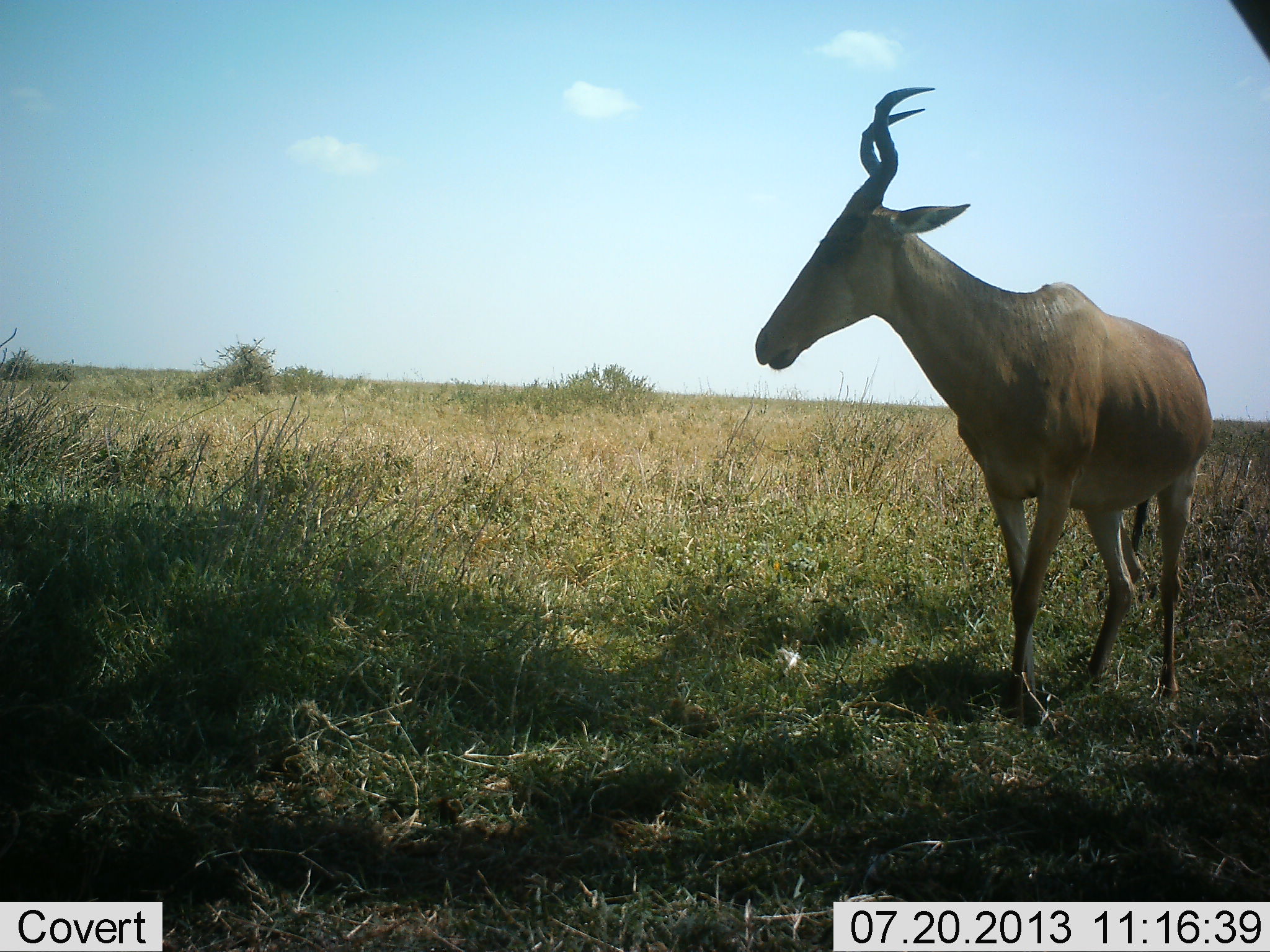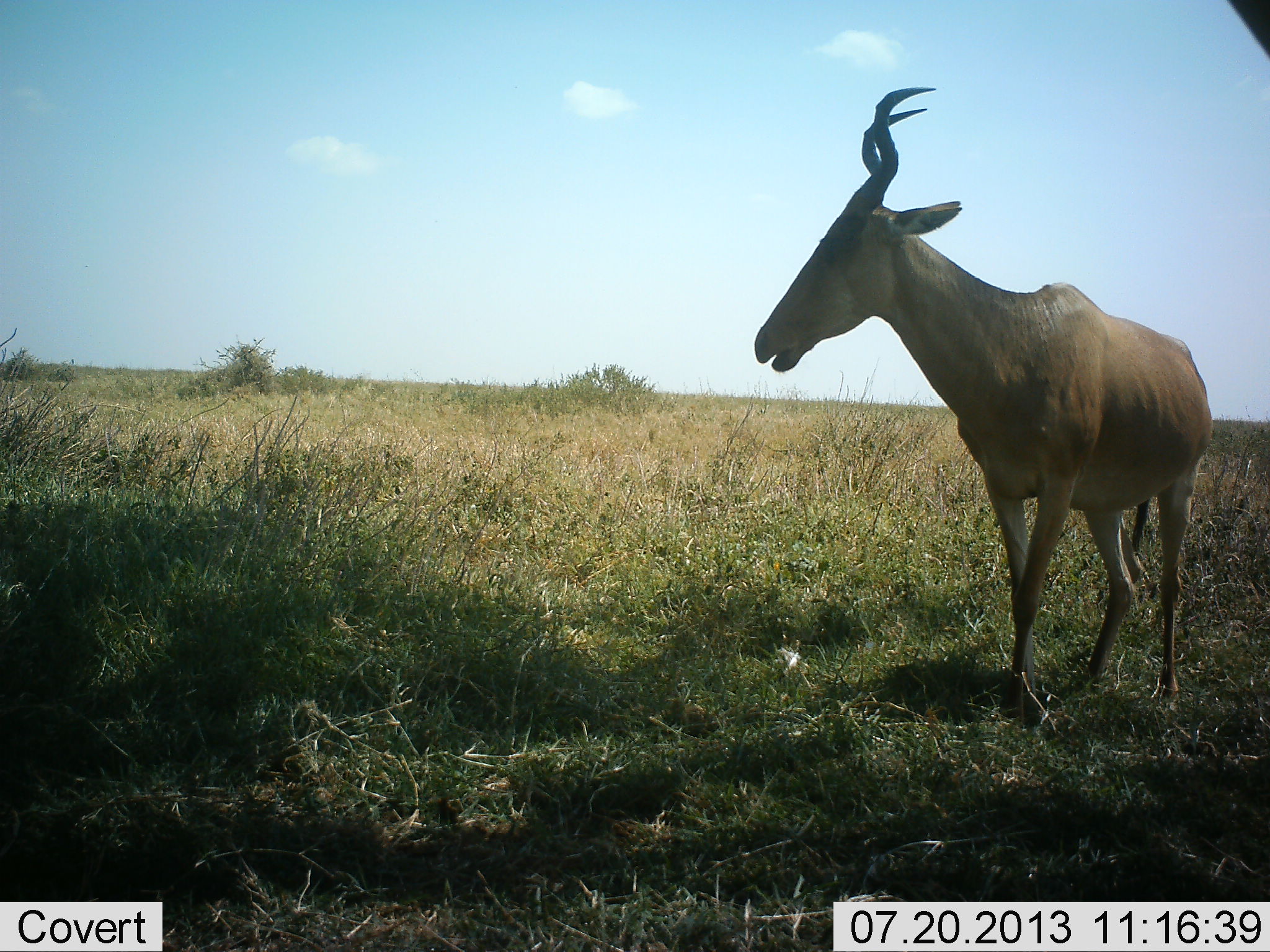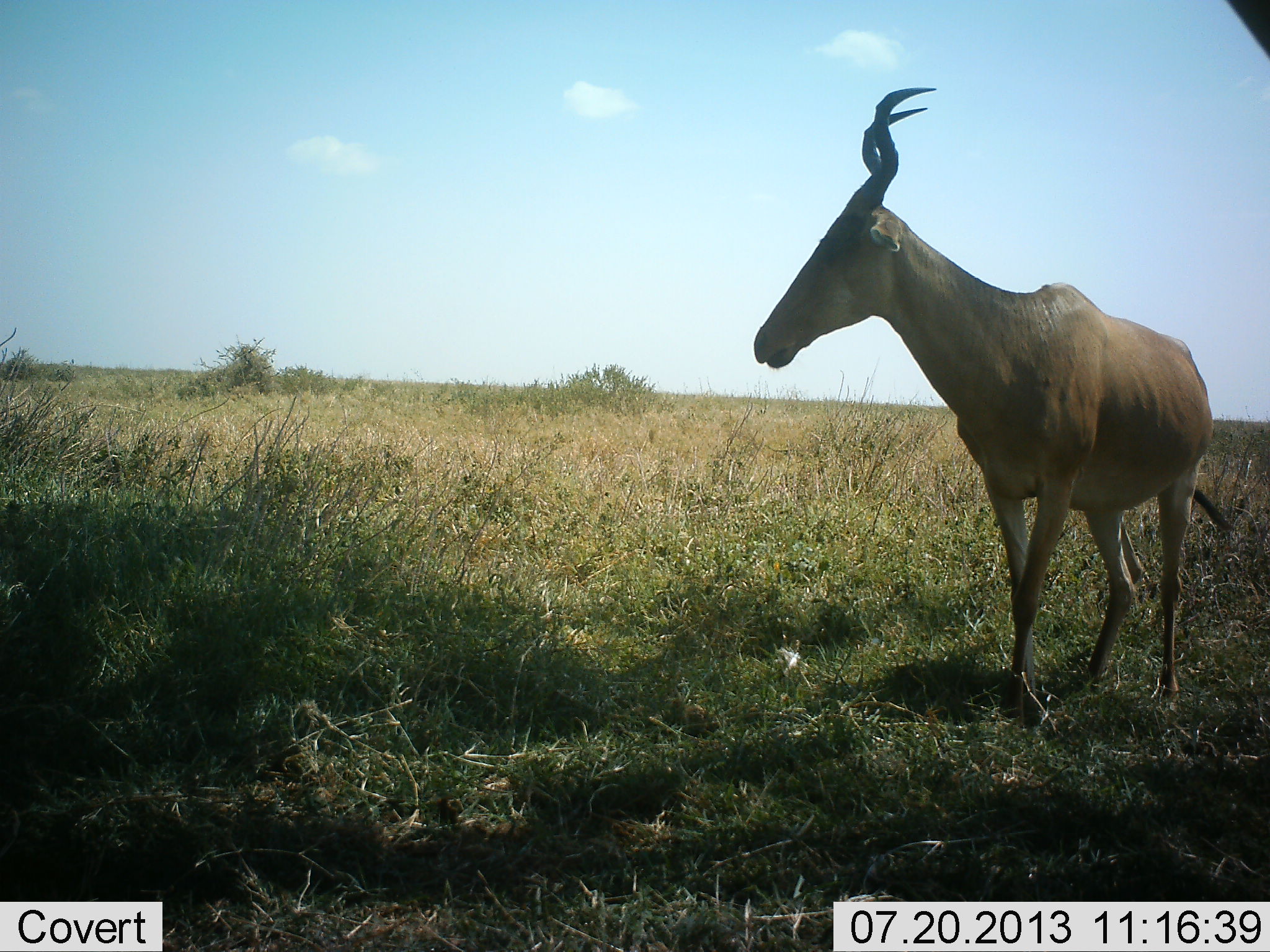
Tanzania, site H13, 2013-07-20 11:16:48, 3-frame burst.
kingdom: Animalia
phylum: Chordata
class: Mammalia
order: Artiodactyla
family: Bovidae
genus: Alcelaphus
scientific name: Alcelaphus buselaphus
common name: hartebeest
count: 1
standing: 90%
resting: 0%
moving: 3%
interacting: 0%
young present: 0%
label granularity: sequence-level